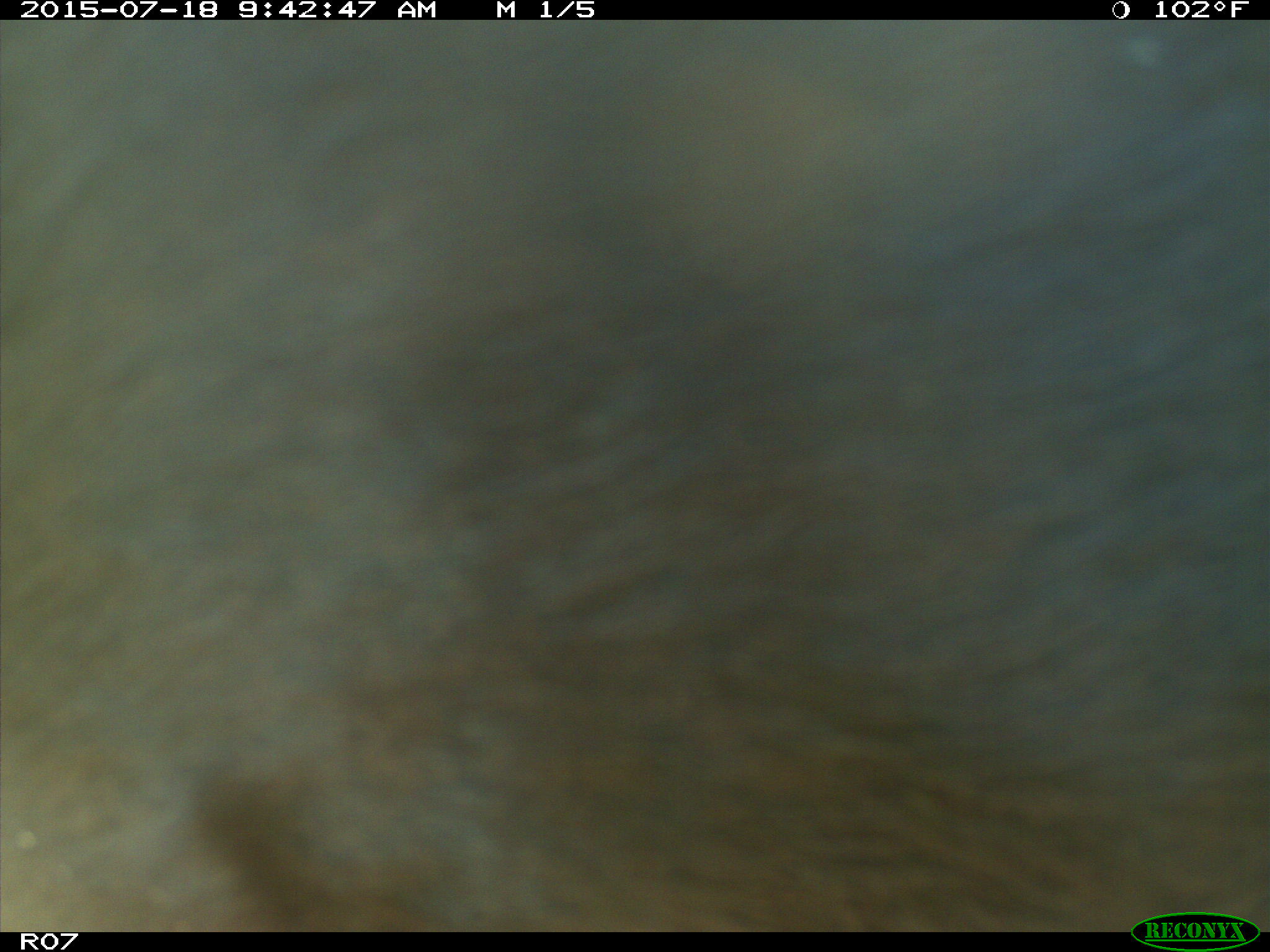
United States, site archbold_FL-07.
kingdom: Animalia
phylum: Chordata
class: Mammalia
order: Artiodactyla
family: Bovidae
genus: Bos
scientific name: Bos taurus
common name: domestic cow